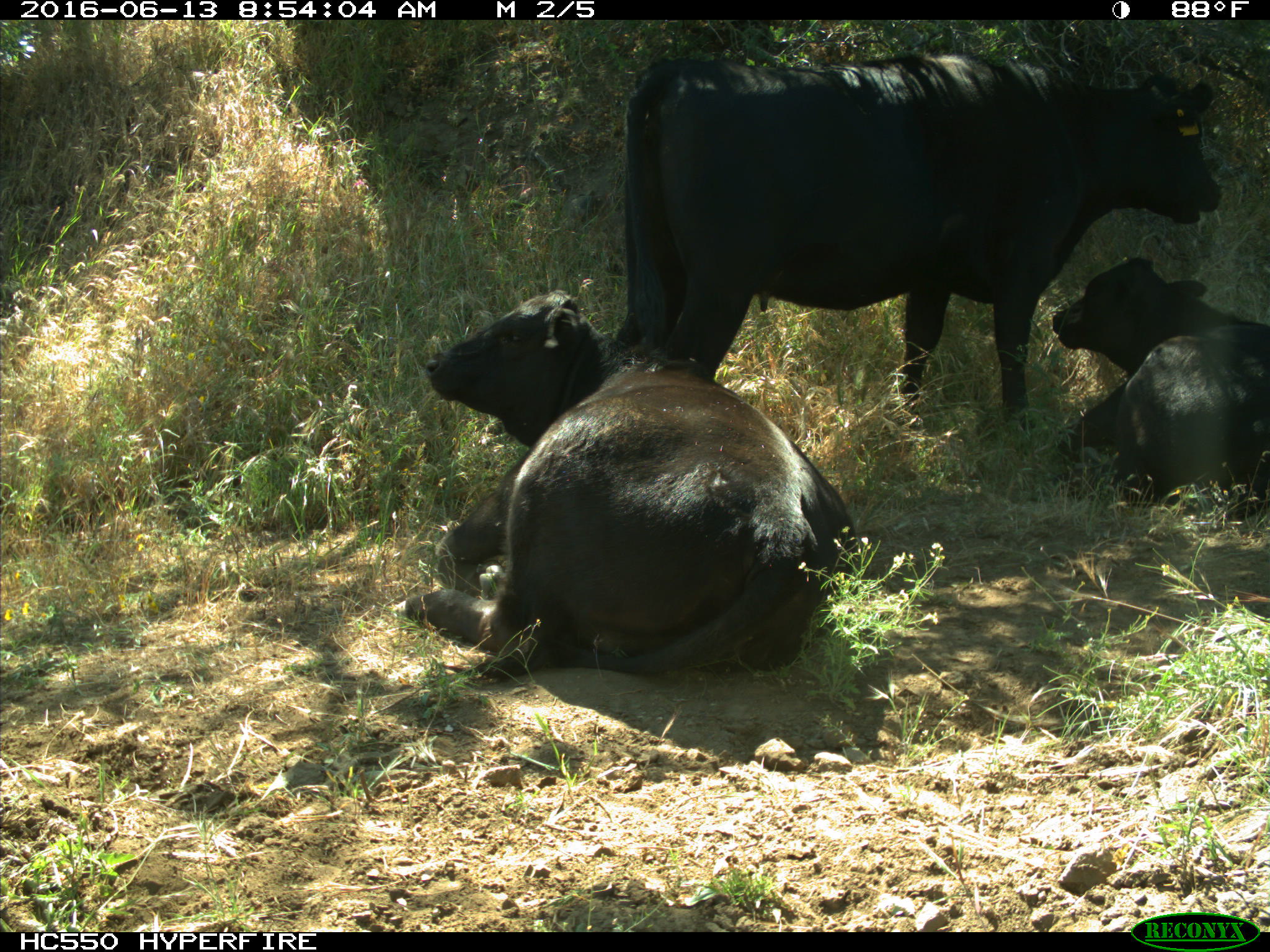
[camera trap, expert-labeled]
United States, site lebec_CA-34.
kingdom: Animalia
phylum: Chordata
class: Mammalia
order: Artiodactyla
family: Bovidae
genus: Bos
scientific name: Bos taurus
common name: domestic cow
Bos taurus (domestic cow).